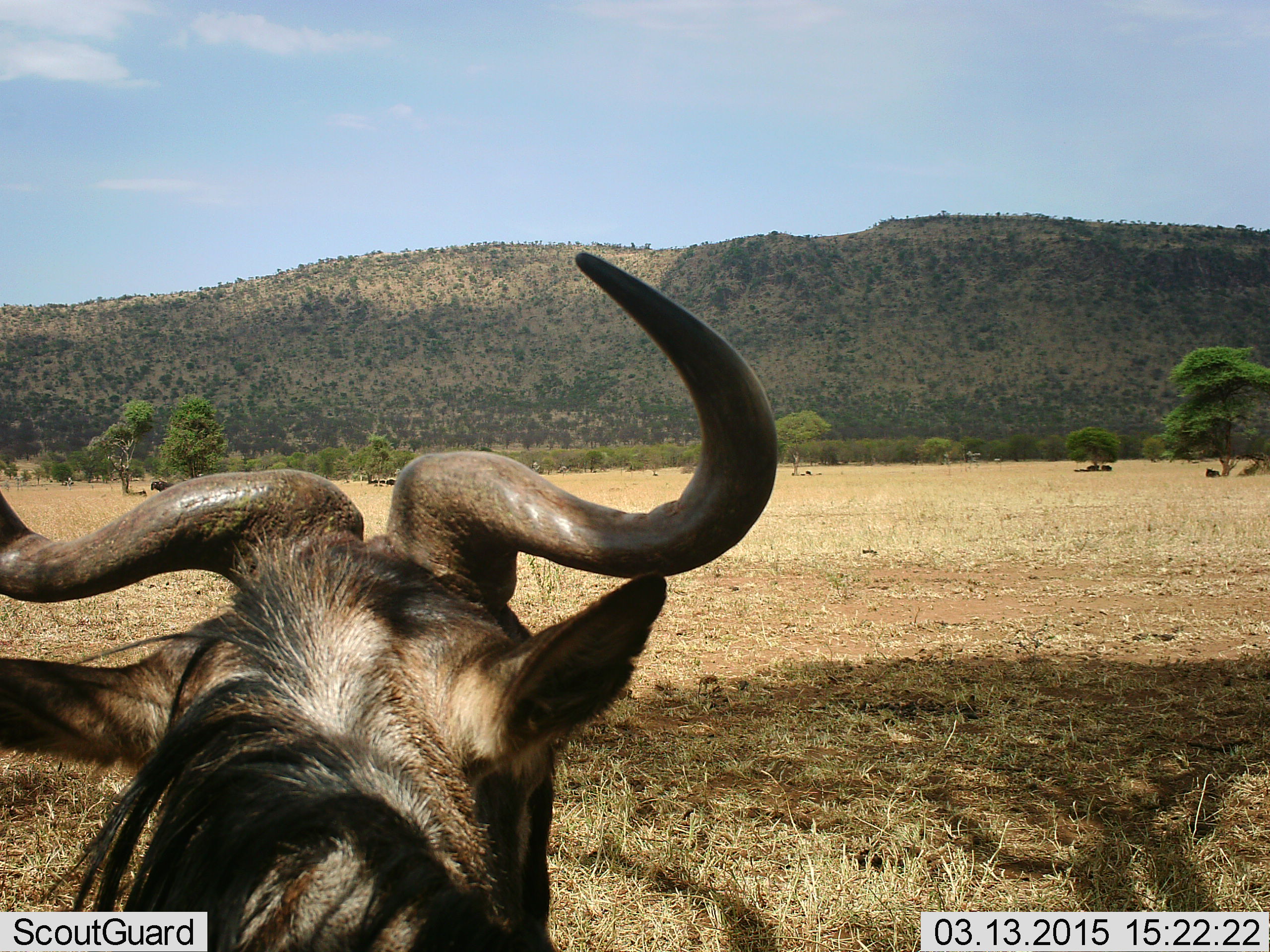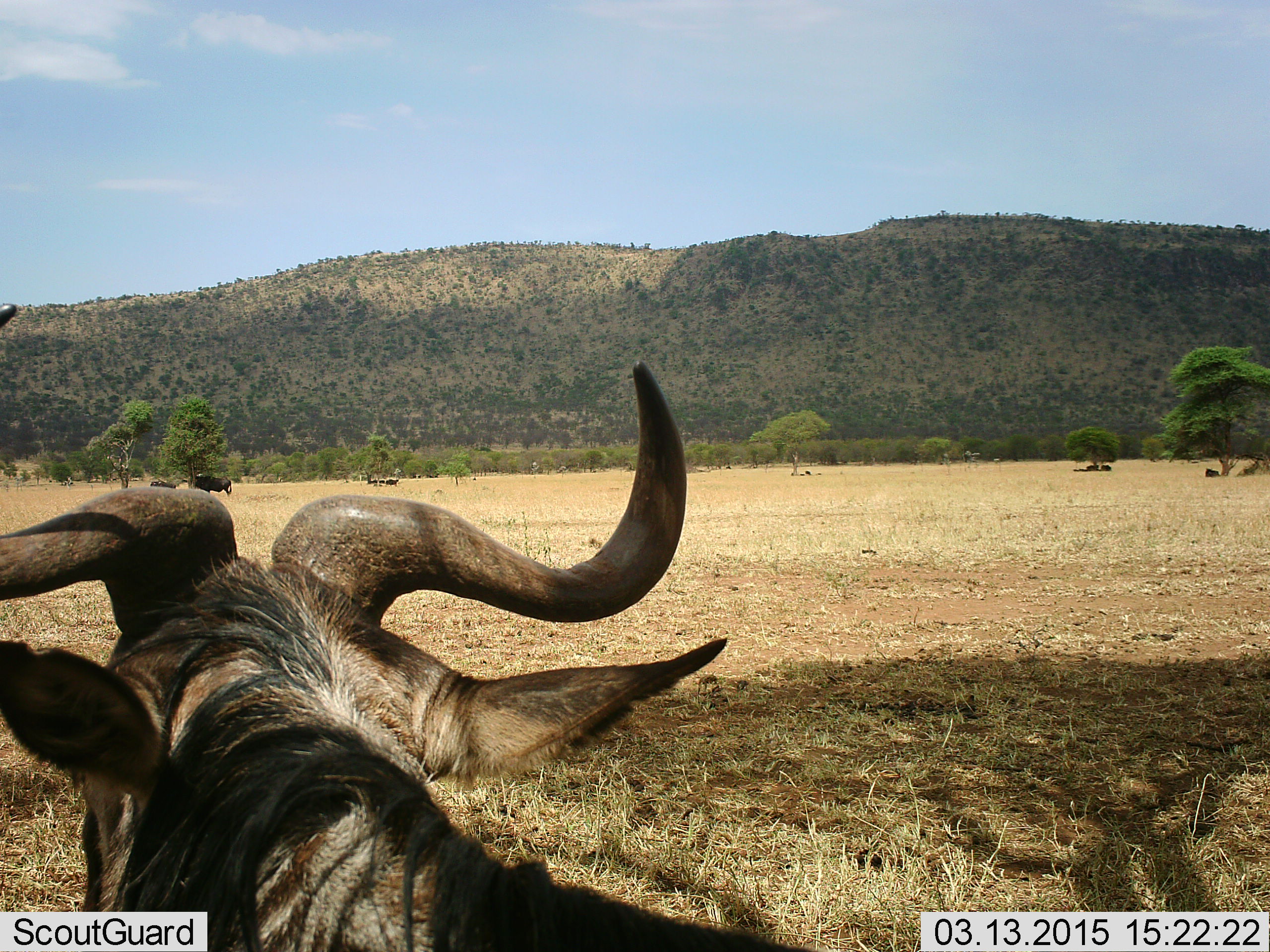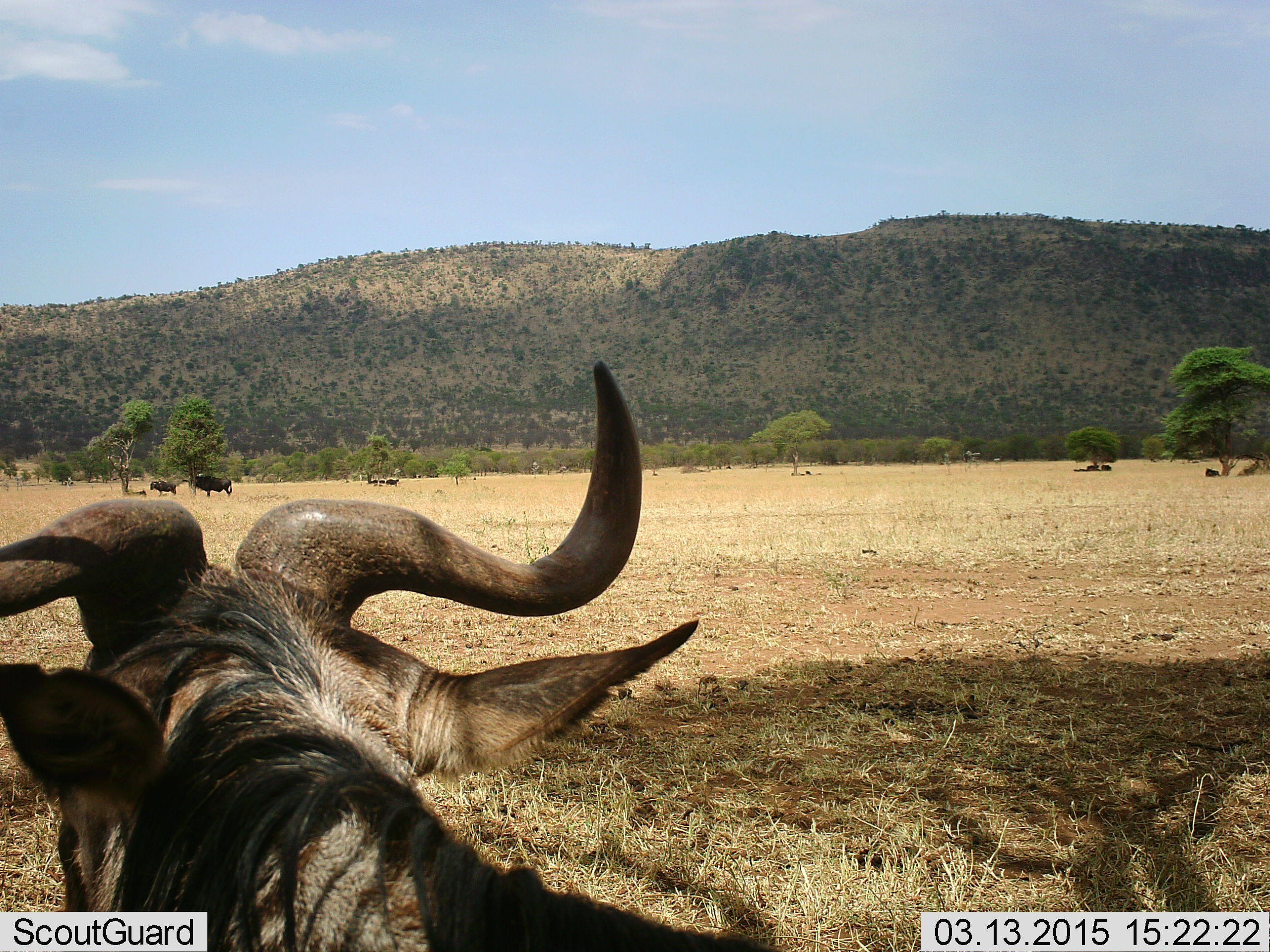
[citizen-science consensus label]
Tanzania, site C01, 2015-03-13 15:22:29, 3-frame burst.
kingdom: Animalia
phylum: Chordata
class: Mammalia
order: Artiodactyla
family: Bovidae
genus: Connochaetes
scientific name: Connochaetes taurinus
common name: blue wildebeest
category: wildebeest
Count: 5.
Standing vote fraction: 90%.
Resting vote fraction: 40%.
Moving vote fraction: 20%.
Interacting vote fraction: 0%.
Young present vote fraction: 0%.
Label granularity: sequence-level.